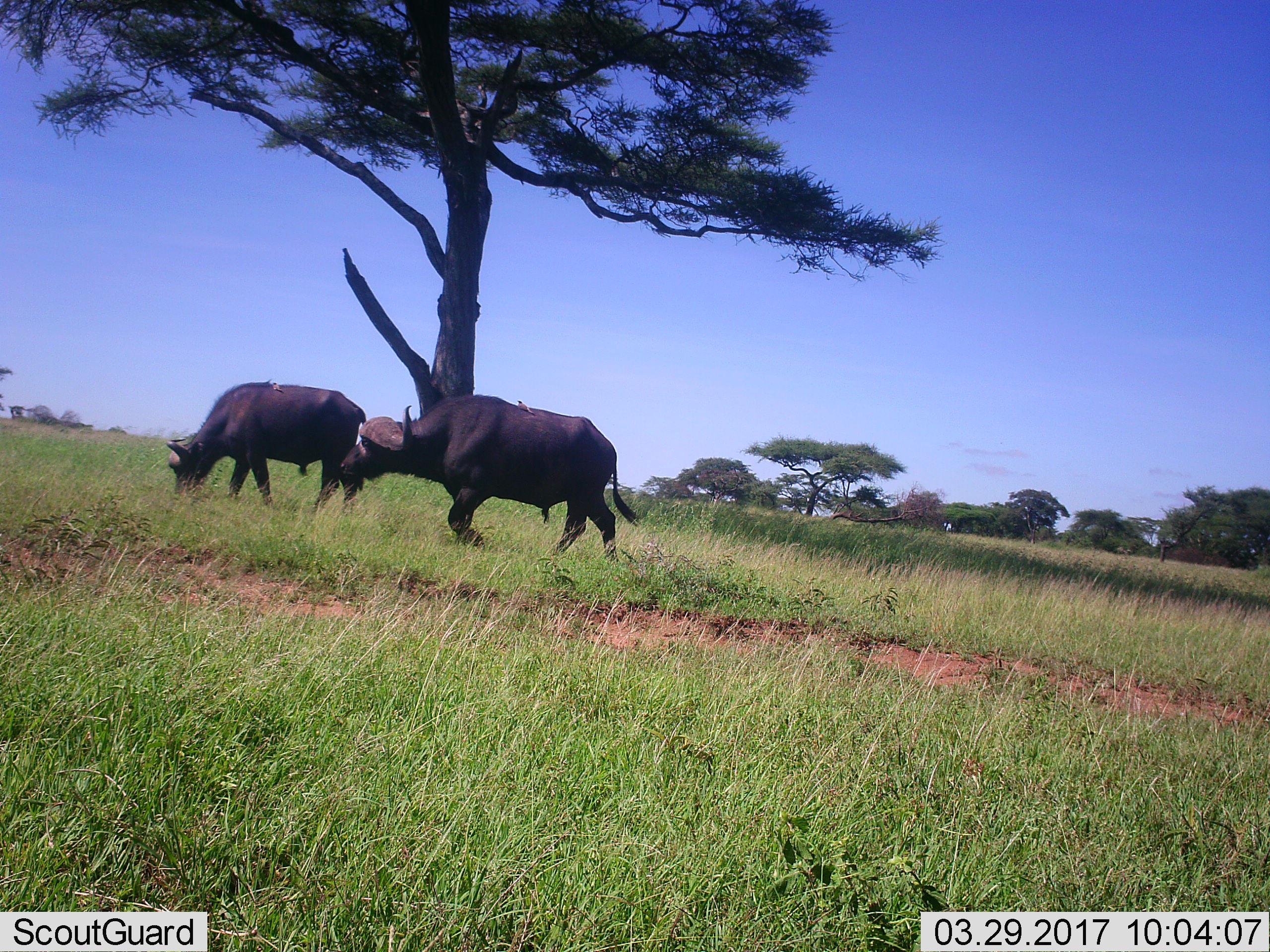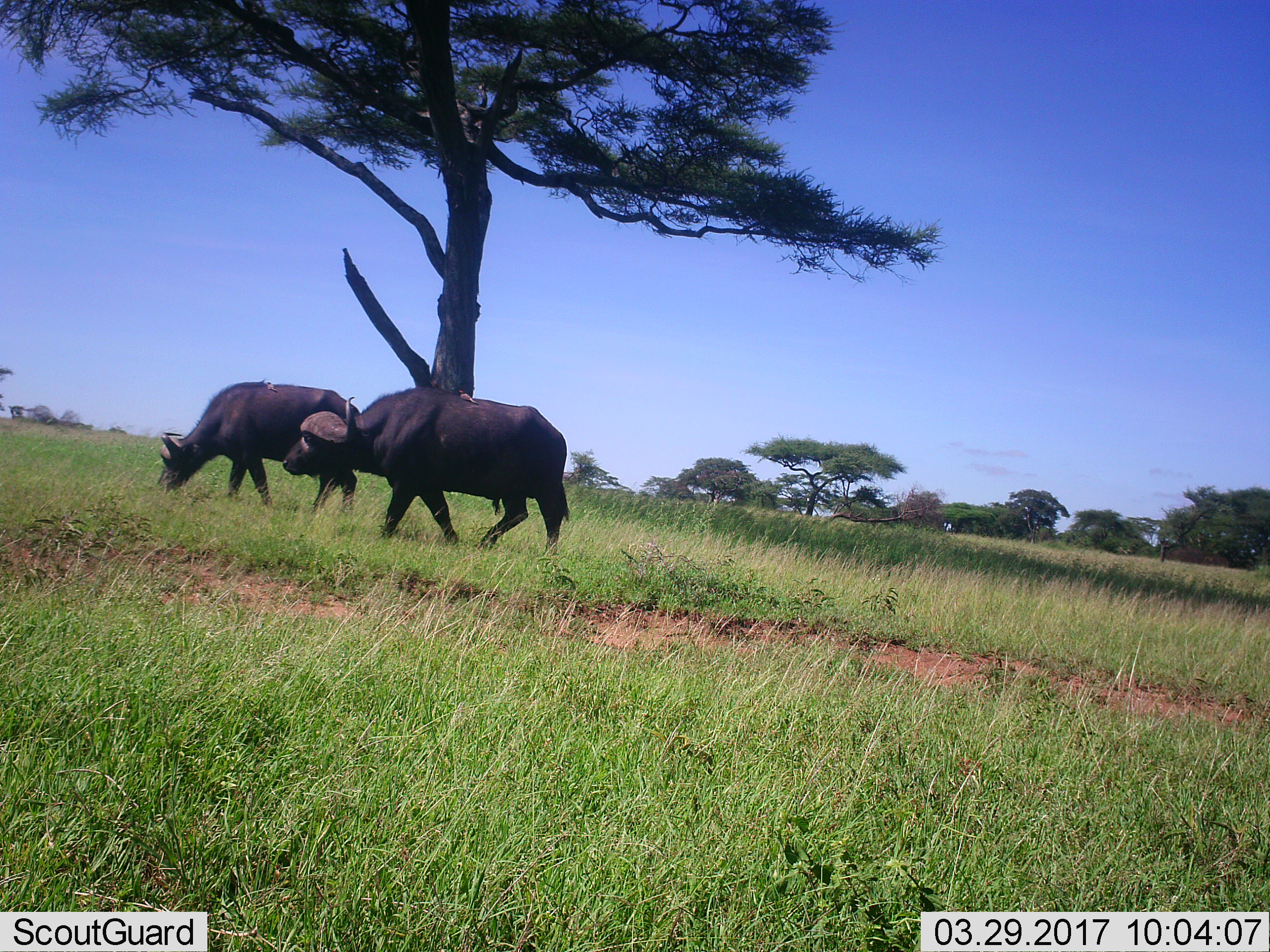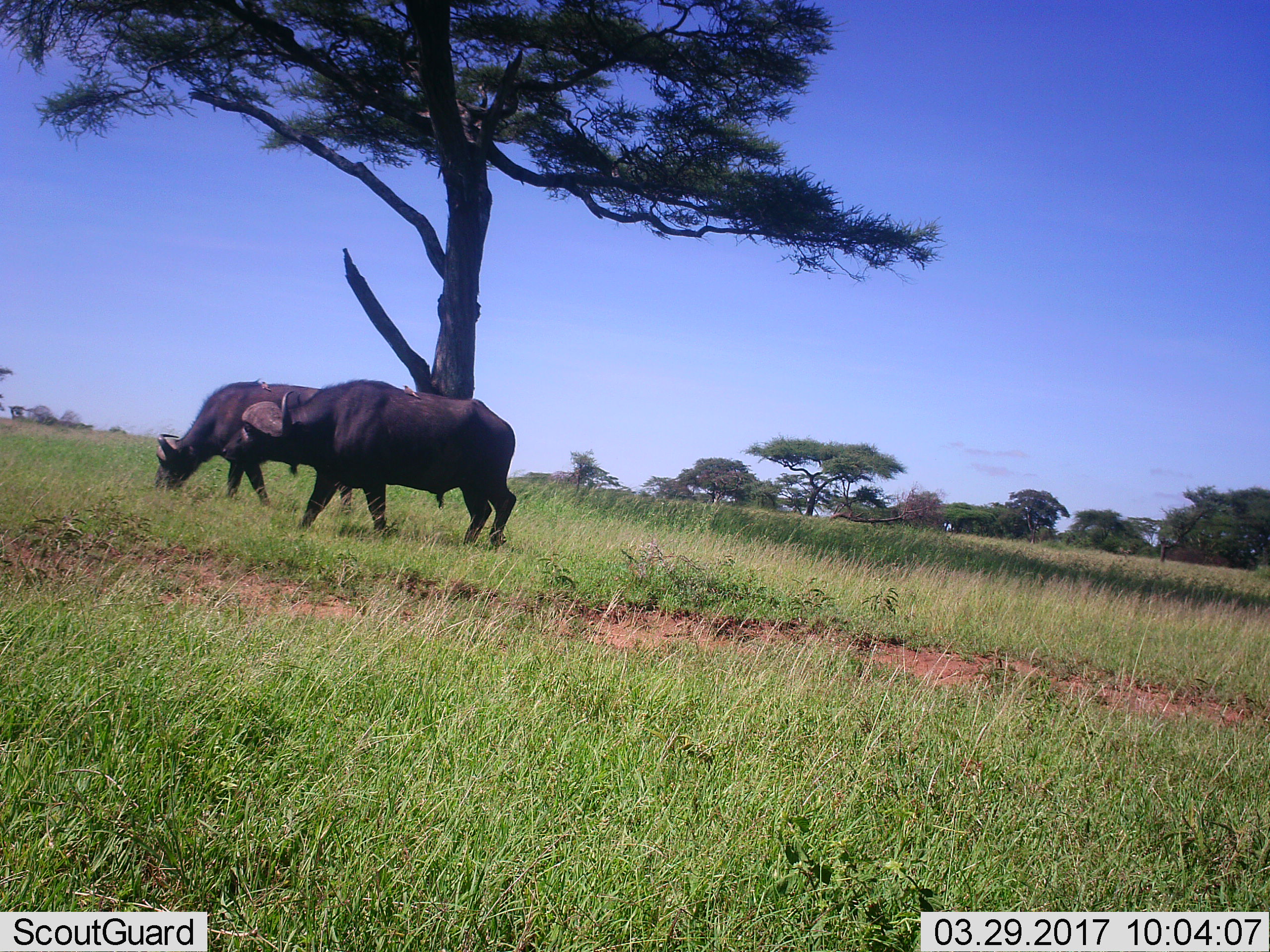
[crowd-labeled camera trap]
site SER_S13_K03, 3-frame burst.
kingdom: Animalia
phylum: Chordata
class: Mammalia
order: Artiodactyla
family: Bovidae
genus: Syncerus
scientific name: Syncerus caffer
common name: african buffalo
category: buffalo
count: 2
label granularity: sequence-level